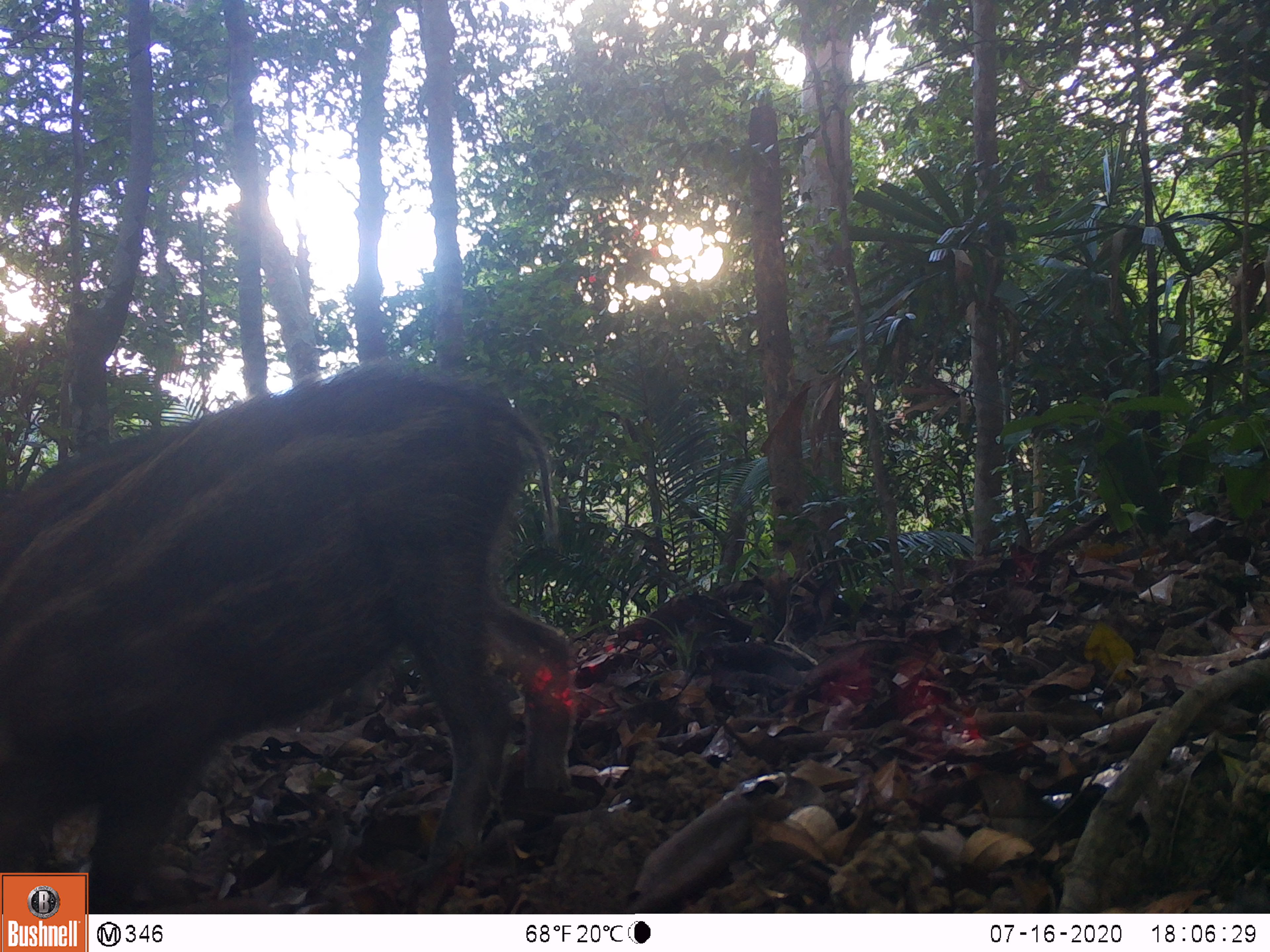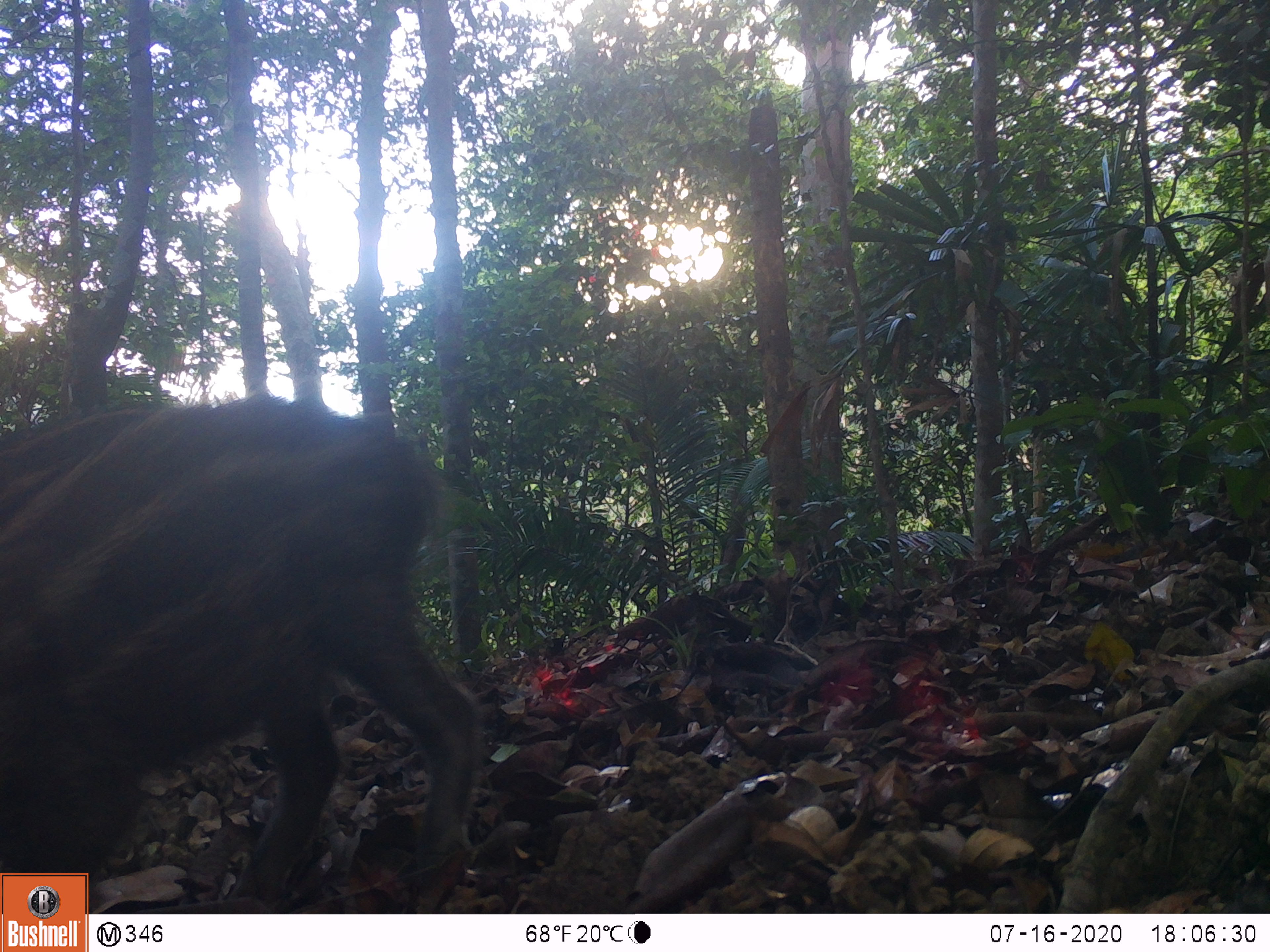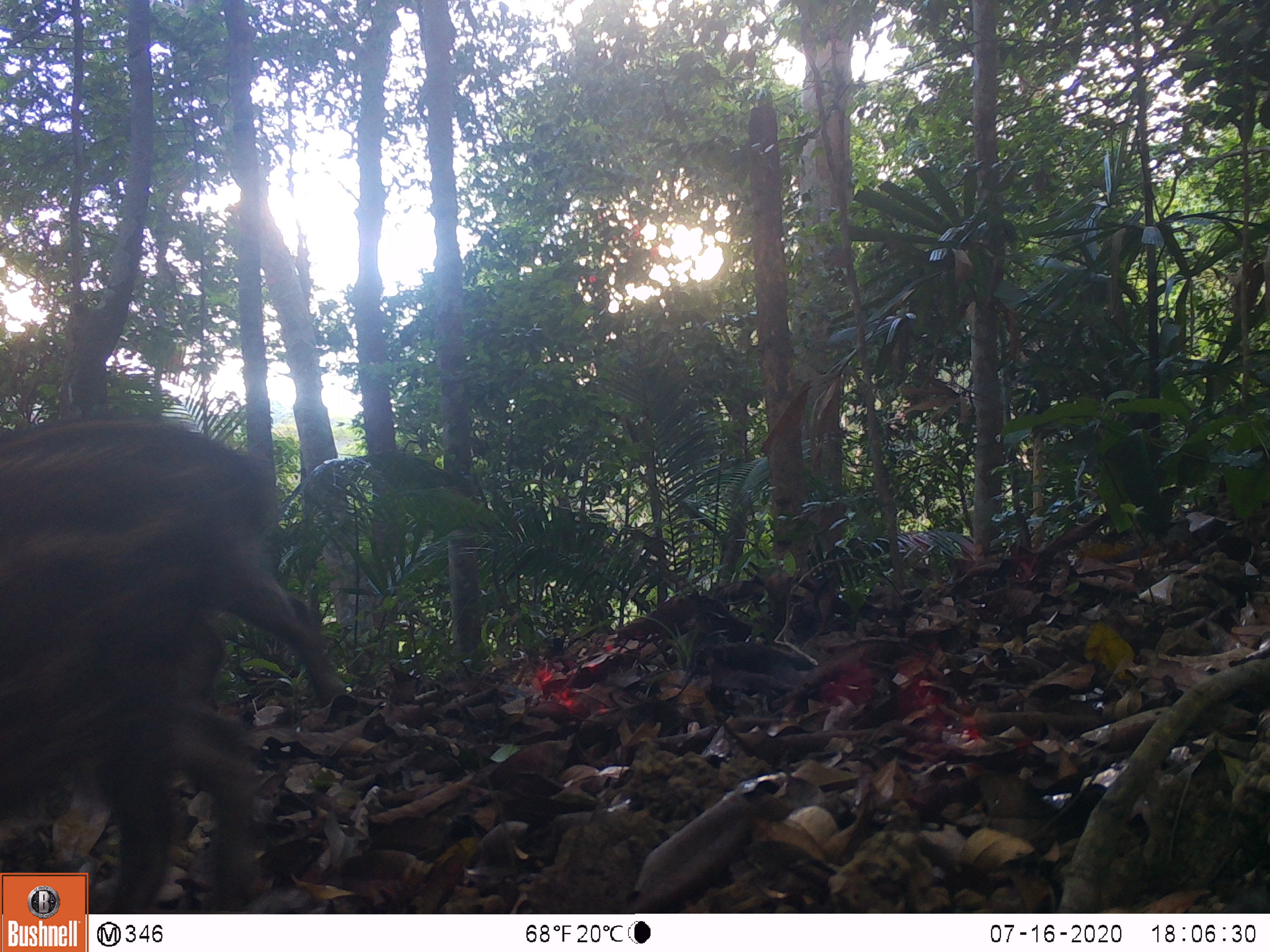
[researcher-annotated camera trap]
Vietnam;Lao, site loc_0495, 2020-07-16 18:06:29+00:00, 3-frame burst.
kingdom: Animalia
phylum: Chordata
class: Mammalia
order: Artiodactyla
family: Suidae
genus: Sus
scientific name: Sus scrofa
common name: eurasian wild pig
Eurasian wild pig (Sus scrofa). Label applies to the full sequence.